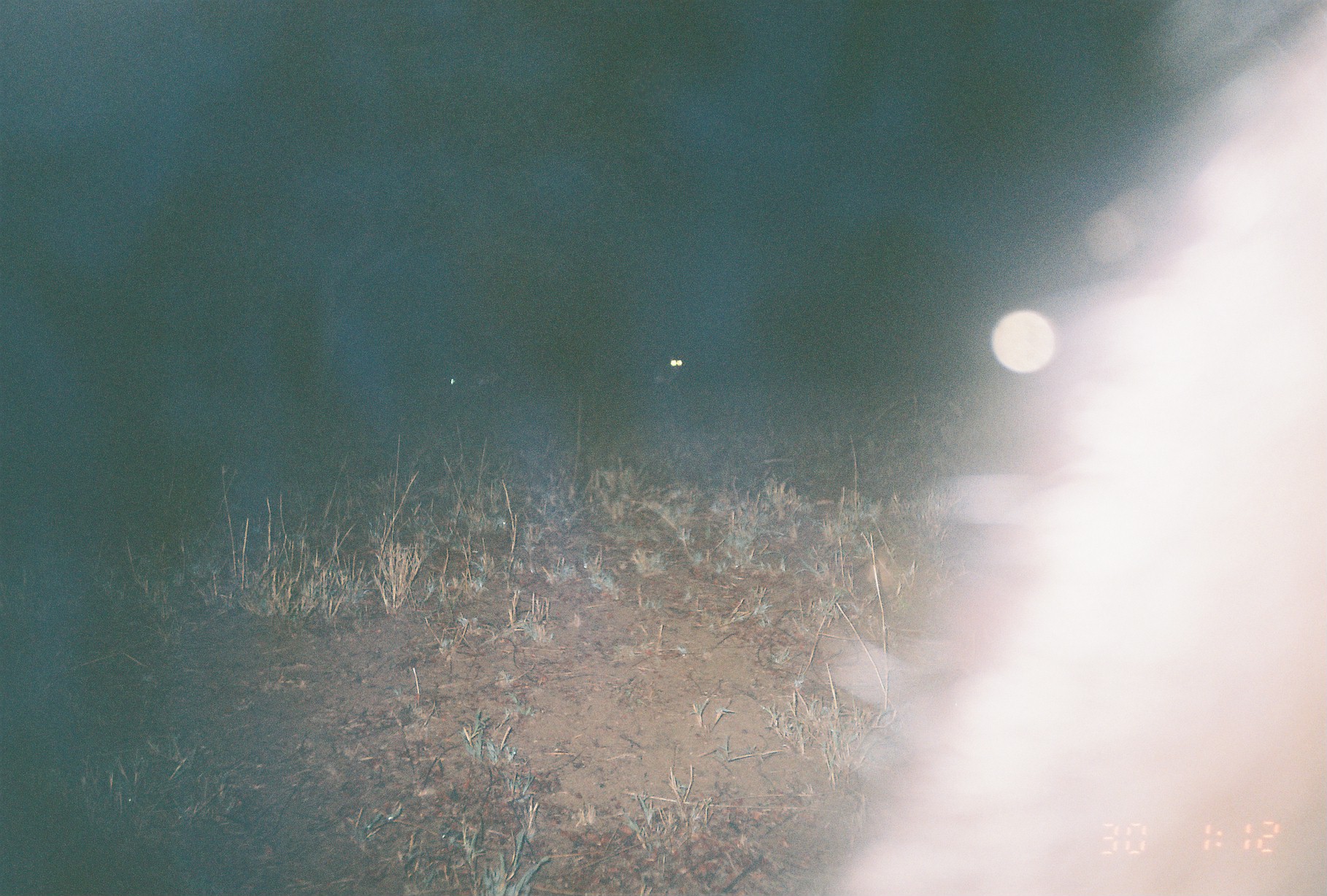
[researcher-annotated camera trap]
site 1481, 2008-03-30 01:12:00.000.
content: unidentified animal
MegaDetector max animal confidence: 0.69